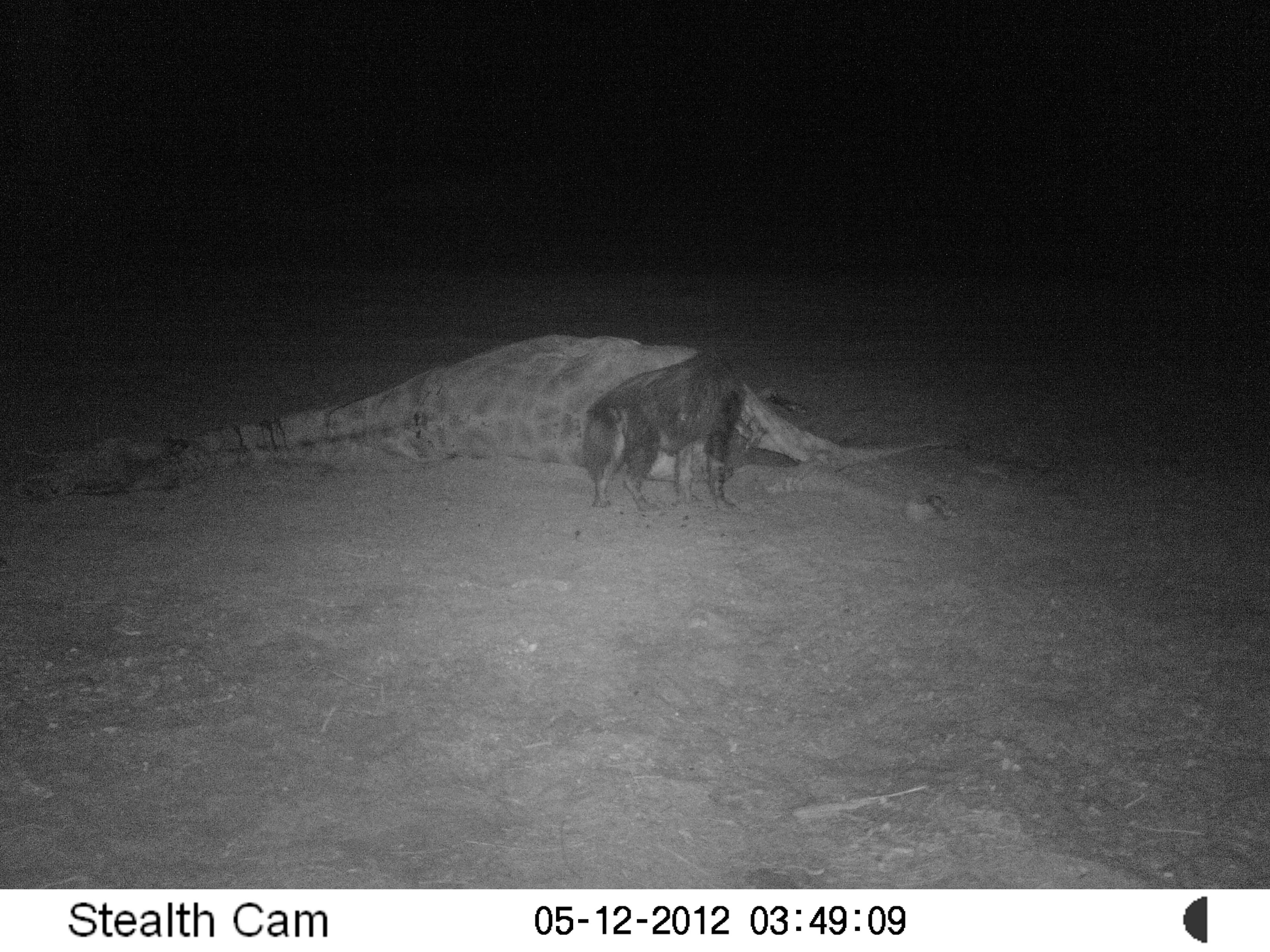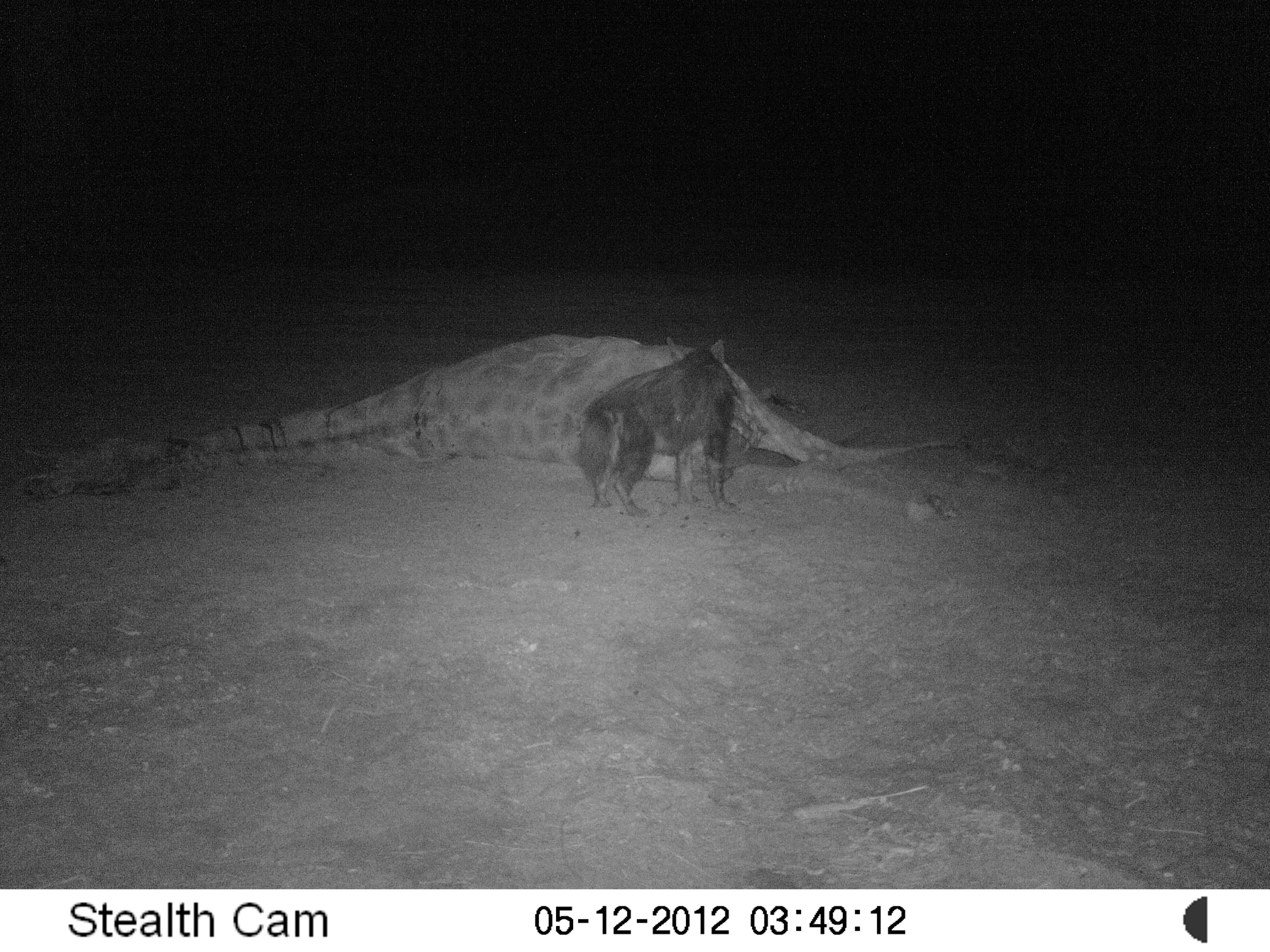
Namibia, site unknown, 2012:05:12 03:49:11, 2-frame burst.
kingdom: Animalia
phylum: Chordata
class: Mammalia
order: Carnivora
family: Hyaenidae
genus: Parahyaena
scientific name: Parahyaena brunnea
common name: brown hyena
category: hyaena brunnea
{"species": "hyaena brunnea (brown hyena) (Parahyaena brunnea)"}